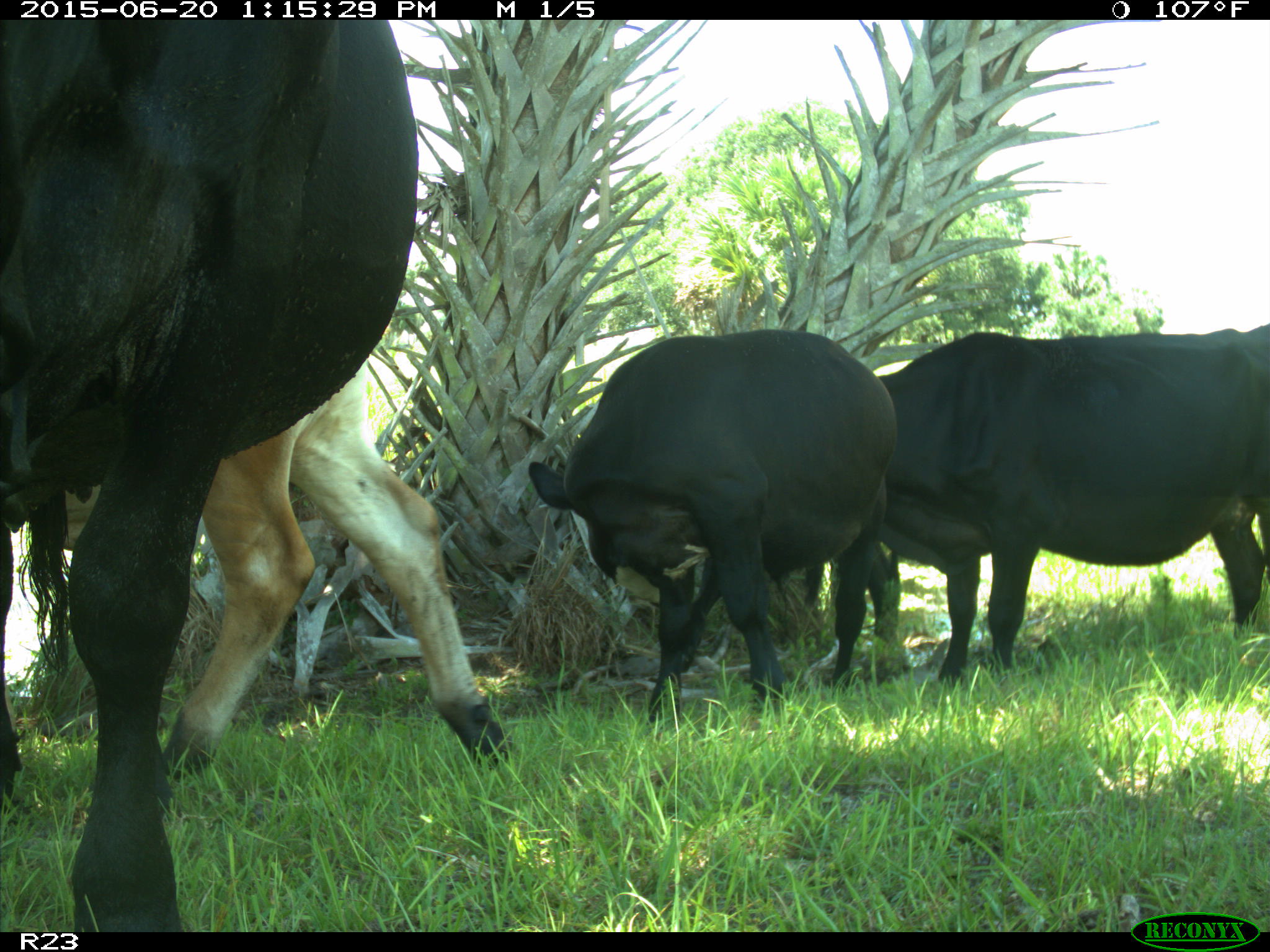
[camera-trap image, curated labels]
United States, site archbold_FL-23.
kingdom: Animalia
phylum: Chordata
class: Mammalia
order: Artiodactyla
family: Bovidae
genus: Bos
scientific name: Bos taurus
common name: domestic cow